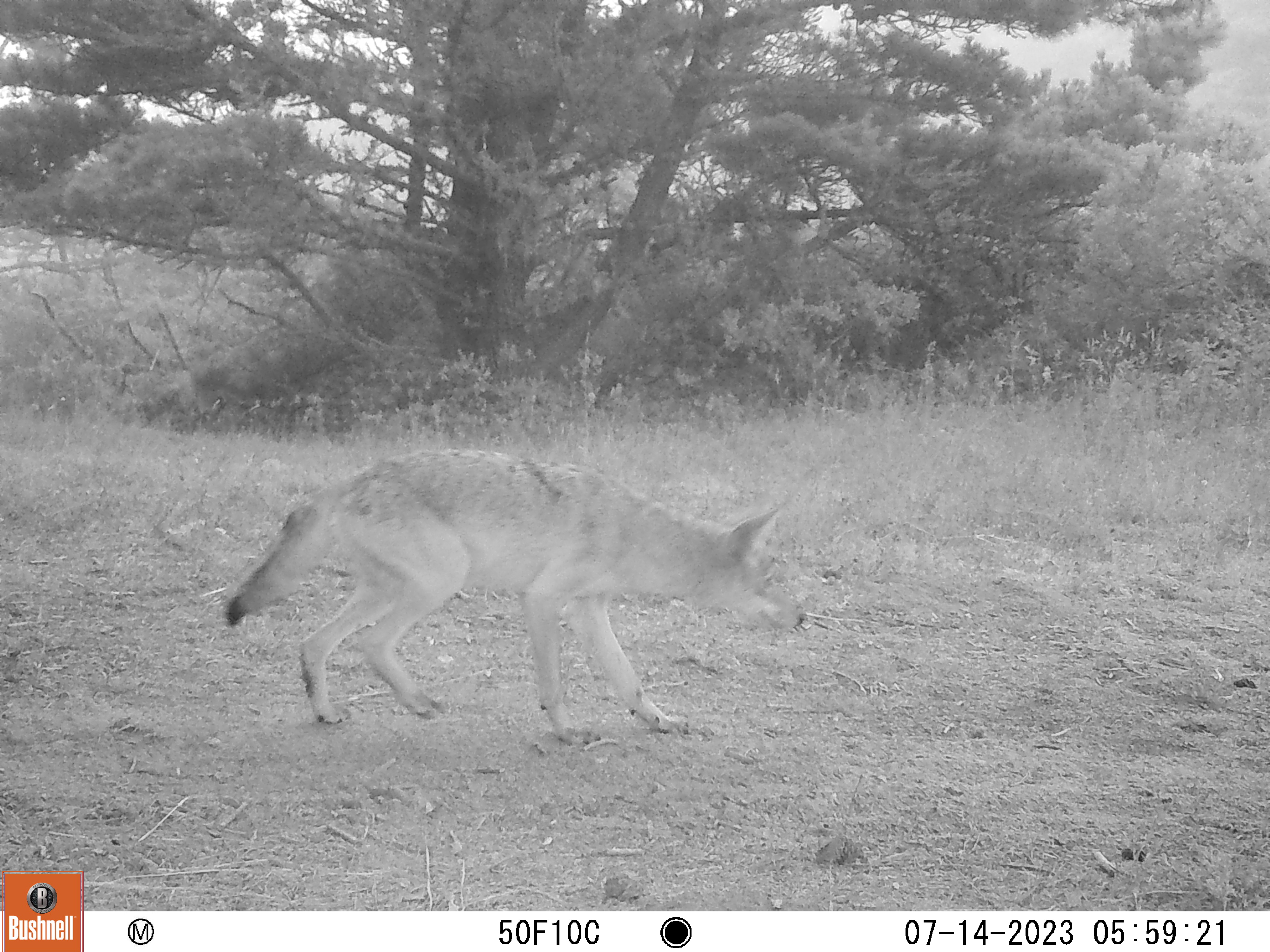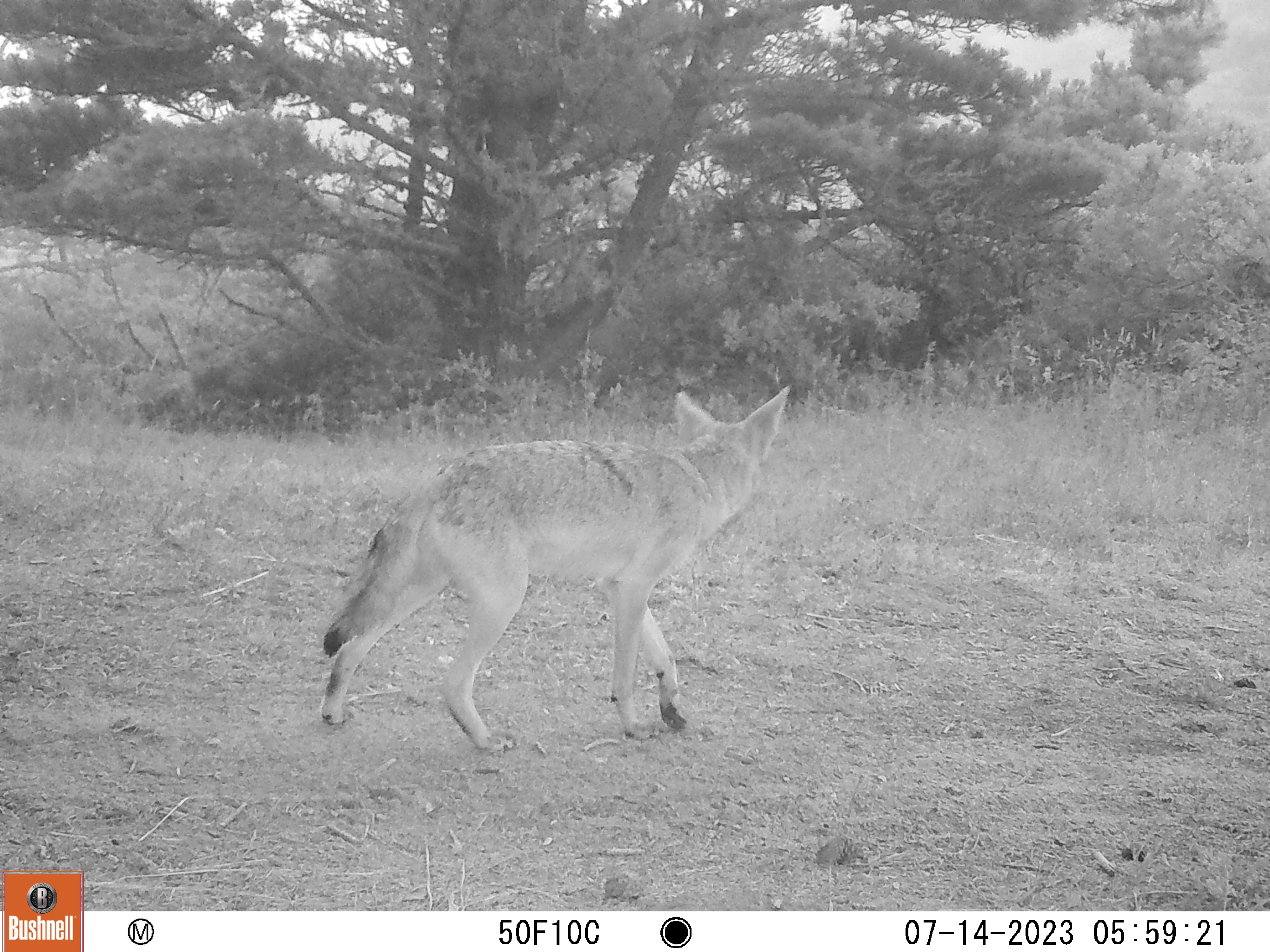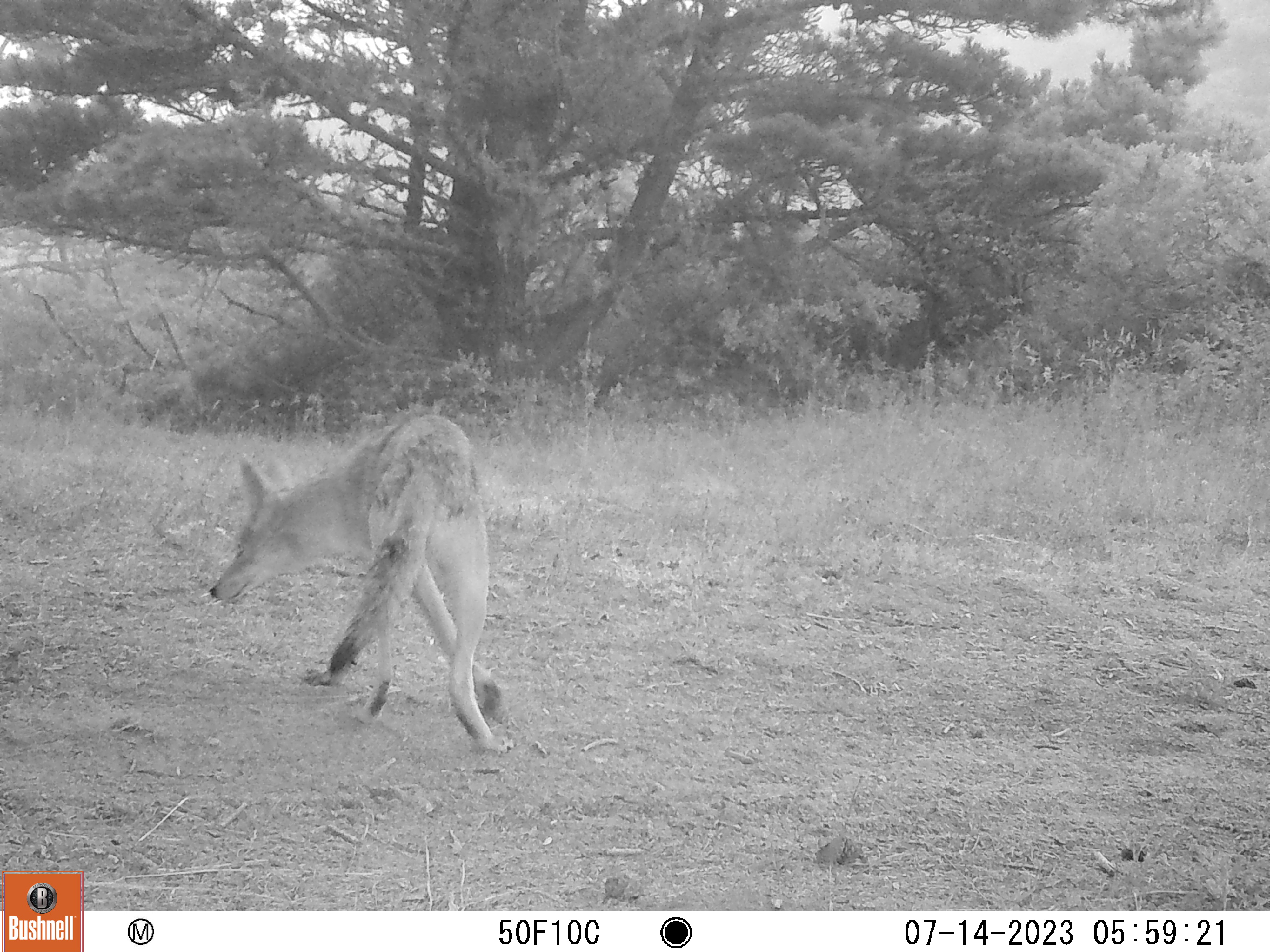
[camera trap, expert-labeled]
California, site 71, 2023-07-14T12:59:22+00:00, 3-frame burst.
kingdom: Animalia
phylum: Chordata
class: Mammalia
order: Carnivora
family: Canidae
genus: Canis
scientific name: Canis latrans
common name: coyote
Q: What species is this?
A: Coyote (Canis latrans).